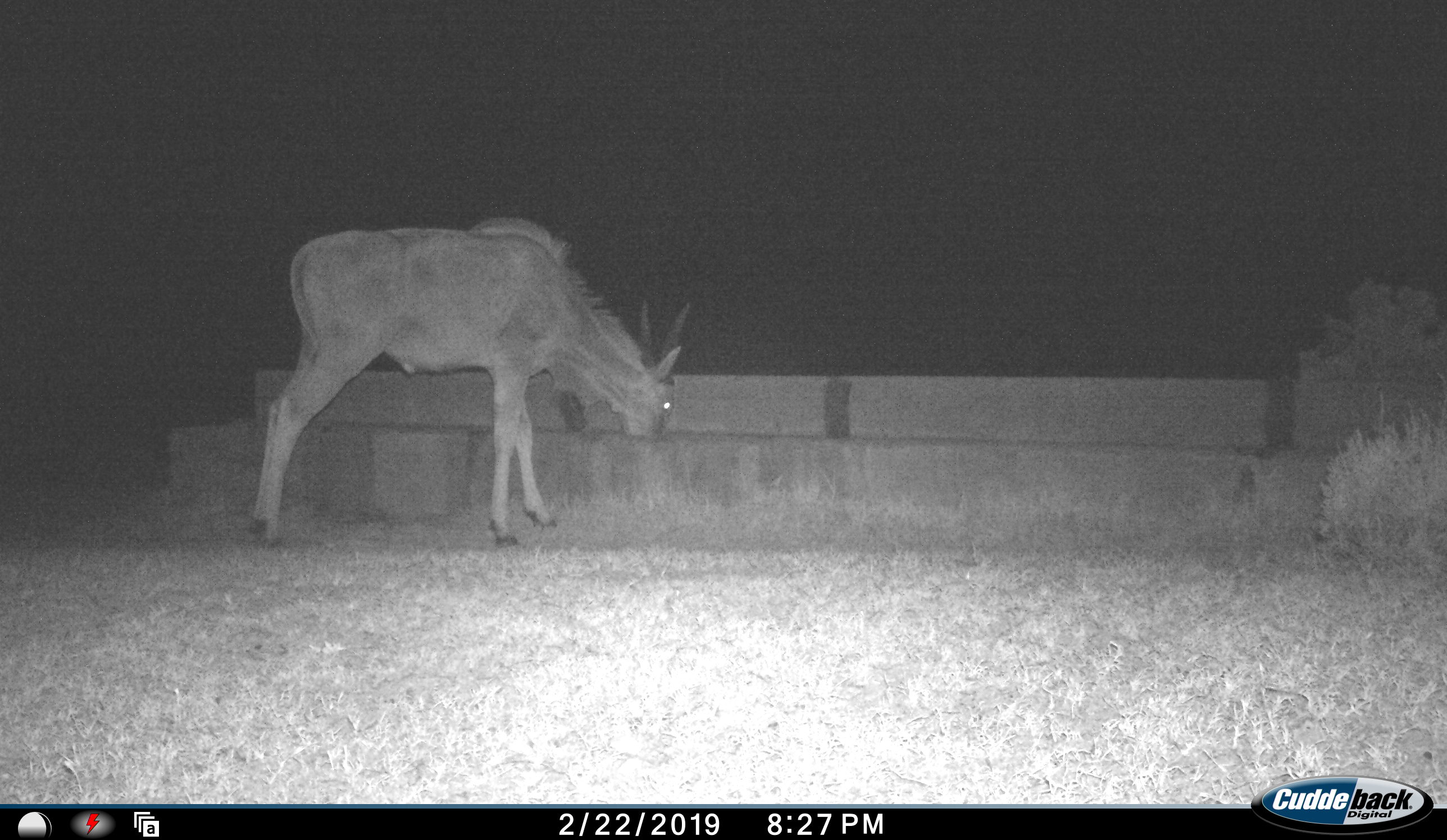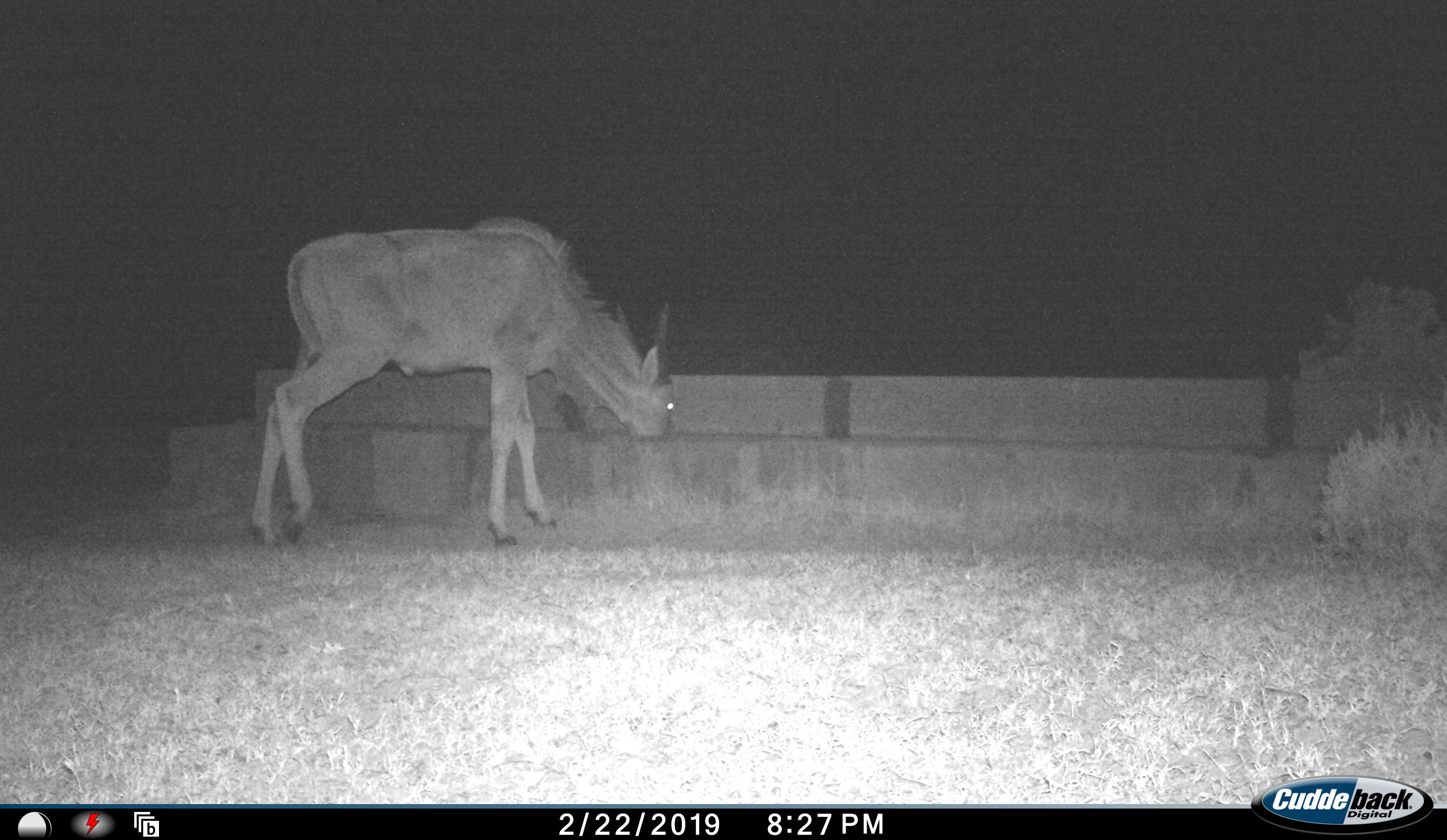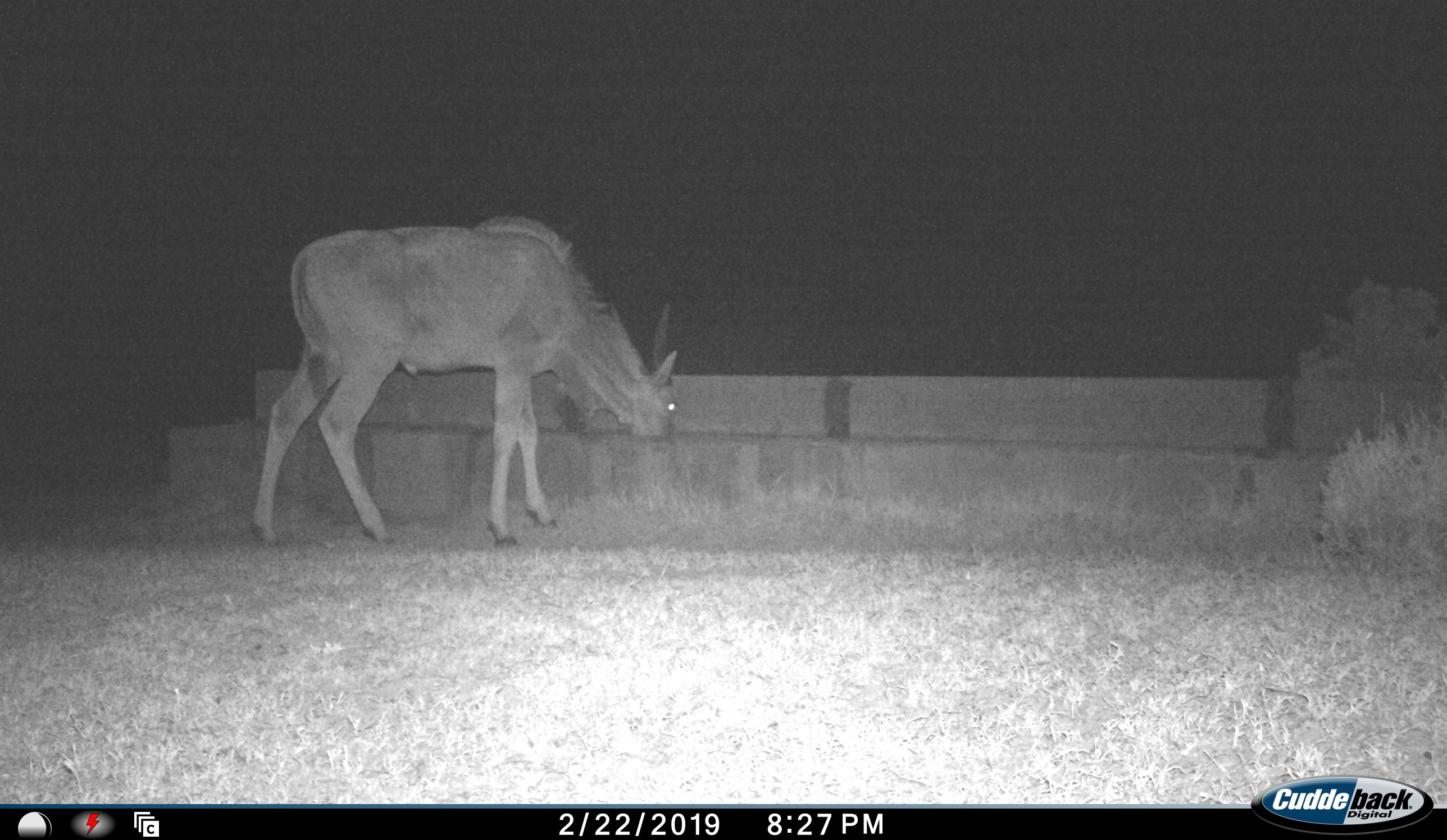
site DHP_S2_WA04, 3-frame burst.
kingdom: Animalia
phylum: Chordata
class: Mammalia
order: Artiodactyla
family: Bovidae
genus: Tragelaphus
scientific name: Tragelaphus oryx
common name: eland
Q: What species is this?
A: Eland (Tragelaphus oryx).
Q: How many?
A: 1.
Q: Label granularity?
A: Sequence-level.